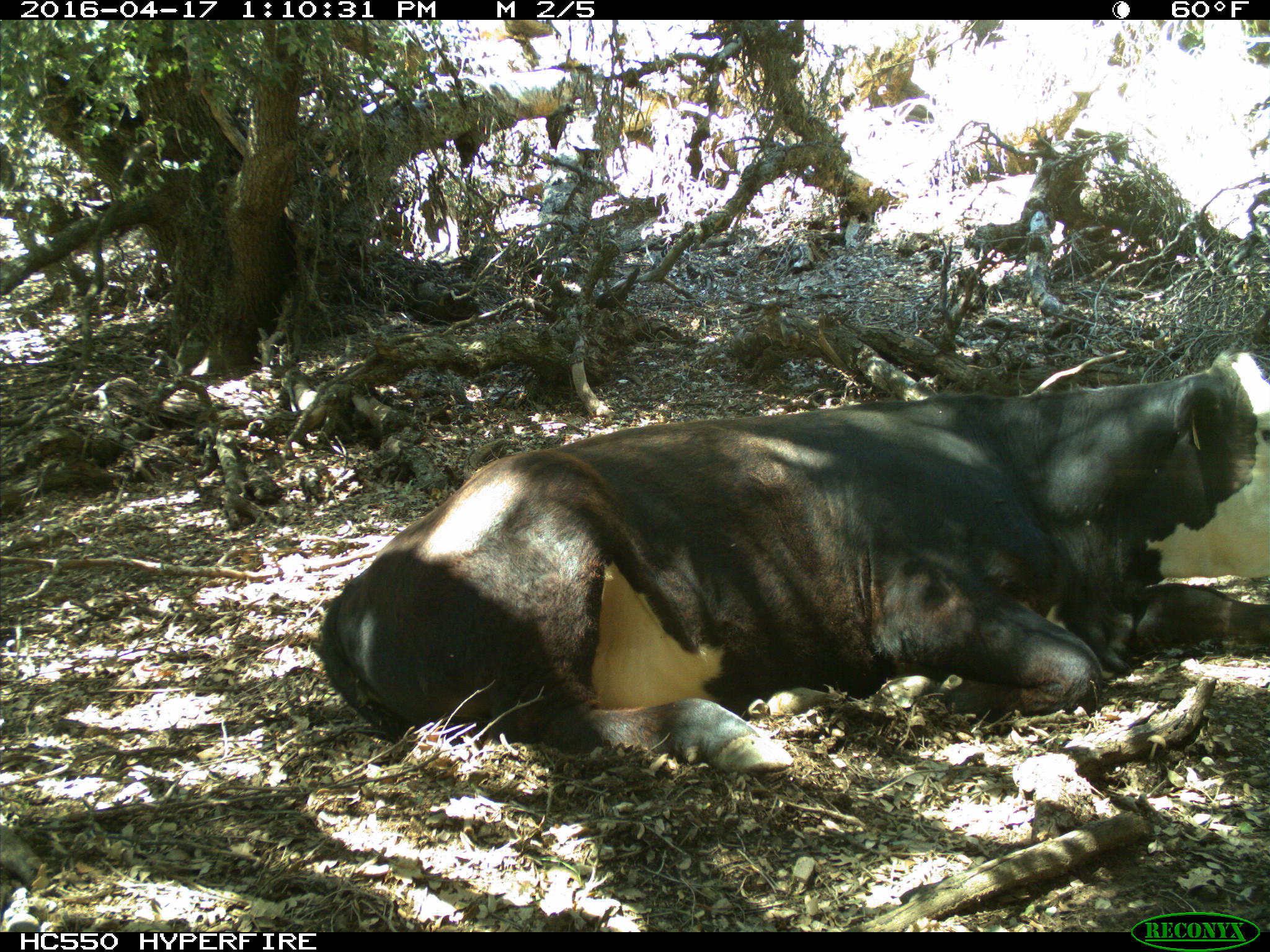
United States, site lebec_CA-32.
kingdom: Animalia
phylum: Chordata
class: Mammalia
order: Artiodactyla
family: Bovidae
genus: Bos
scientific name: Bos taurus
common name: domestic cow